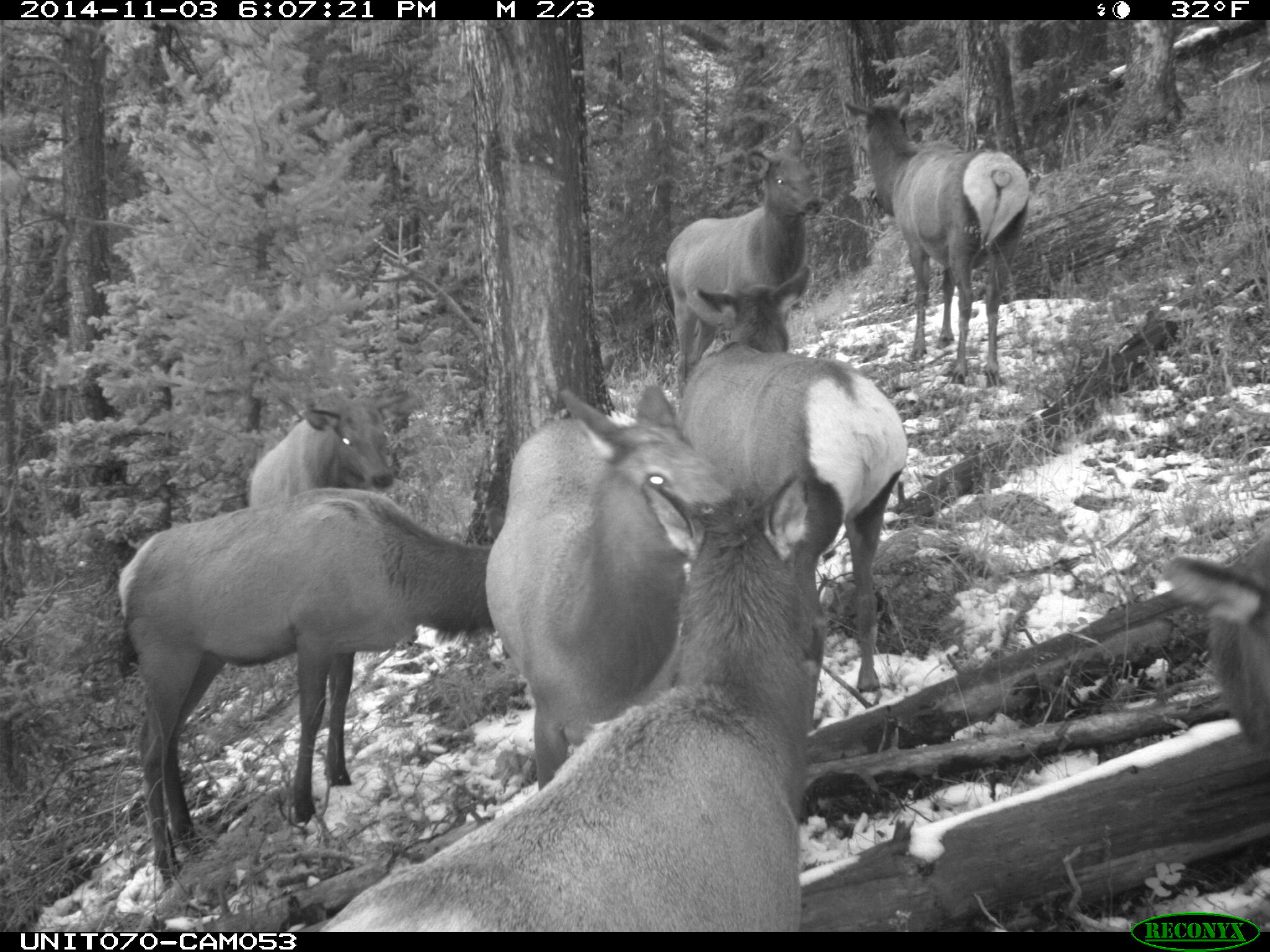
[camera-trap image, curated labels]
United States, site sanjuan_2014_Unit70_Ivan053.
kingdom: Animalia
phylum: Chordata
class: Mammalia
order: Artiodactyla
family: Cervidae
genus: Cervus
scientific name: Cervus elaphus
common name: red deer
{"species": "Cervus elaphus (red deer)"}